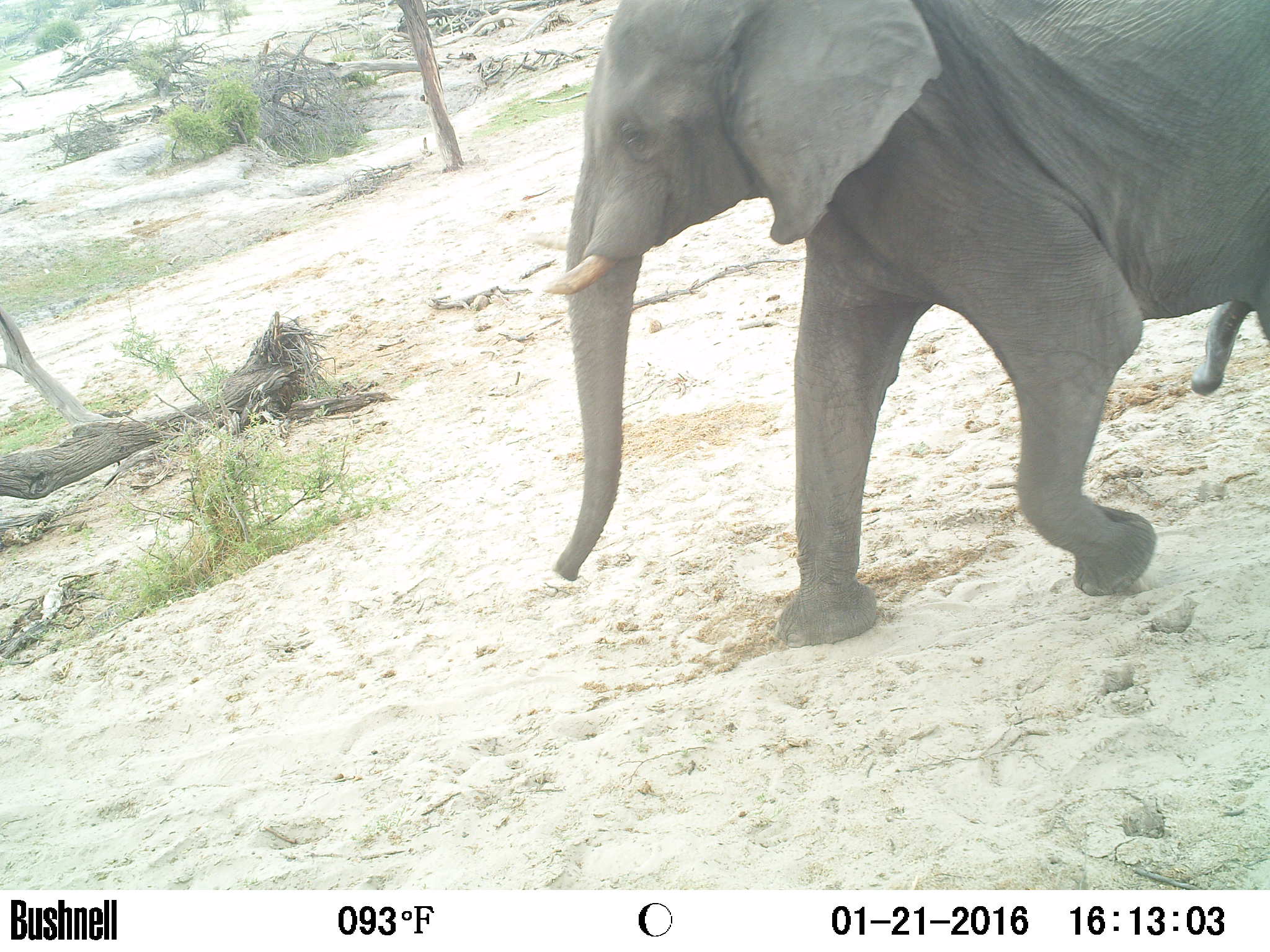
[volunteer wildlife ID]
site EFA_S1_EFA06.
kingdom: Animalia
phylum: Chordata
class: Mammalia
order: Proboscidea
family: Elephantidae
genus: Loxodonta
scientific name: Loxodonta africana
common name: african bush elephant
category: elephant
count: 1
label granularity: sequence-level